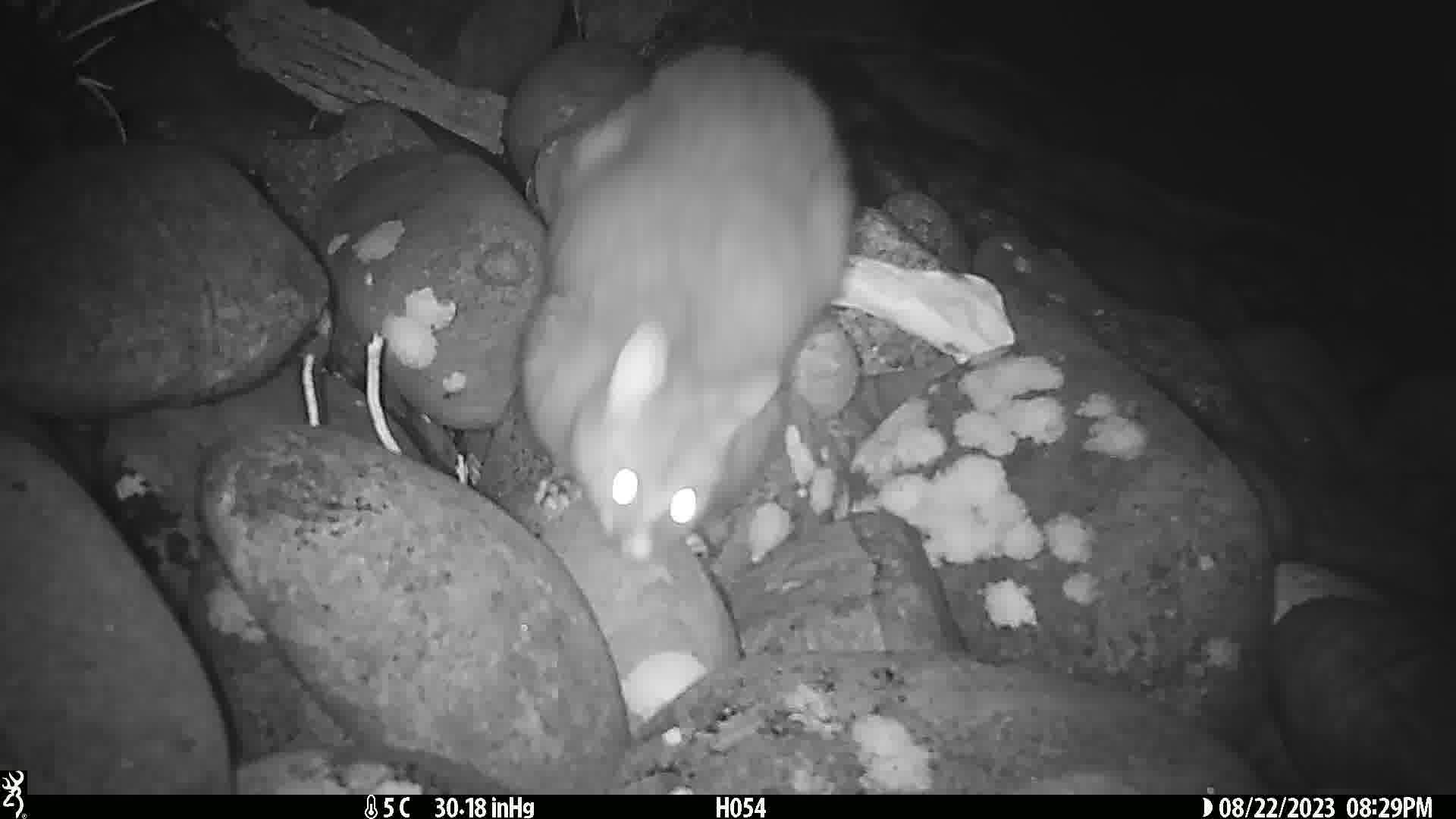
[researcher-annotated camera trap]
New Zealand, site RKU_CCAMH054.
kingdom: Animalia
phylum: Chordata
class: Mammalia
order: Diprotodontia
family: Phalangeridae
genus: Trichosurus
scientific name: Trichosurus vulpecula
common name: common brushtail possum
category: possum